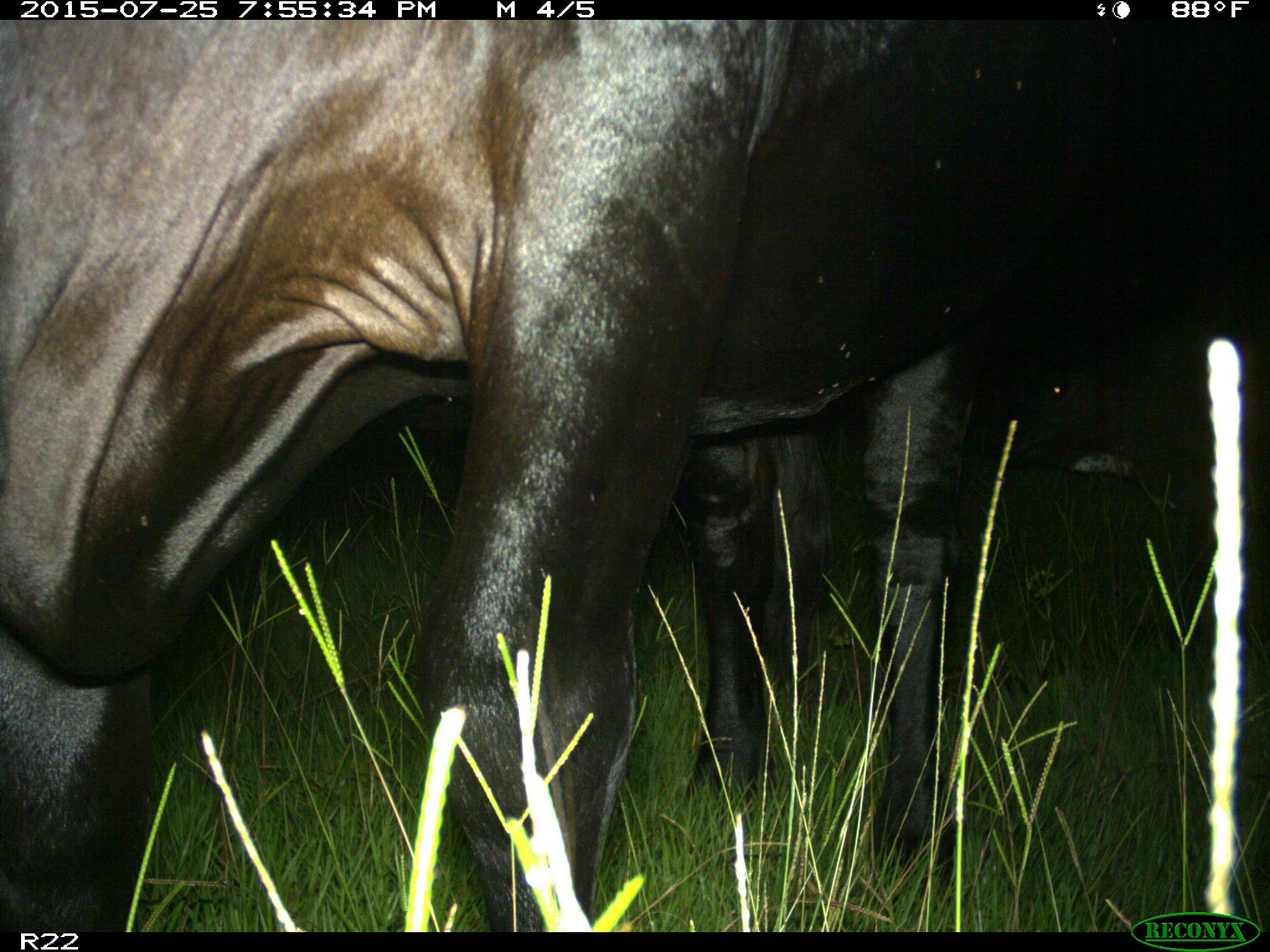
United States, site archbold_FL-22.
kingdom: Animalia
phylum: Chordata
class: Mammalia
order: Artiodactyla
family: Bovidae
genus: Bos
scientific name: Bos taurus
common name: domestic cow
Bos taurus (domestic cow).